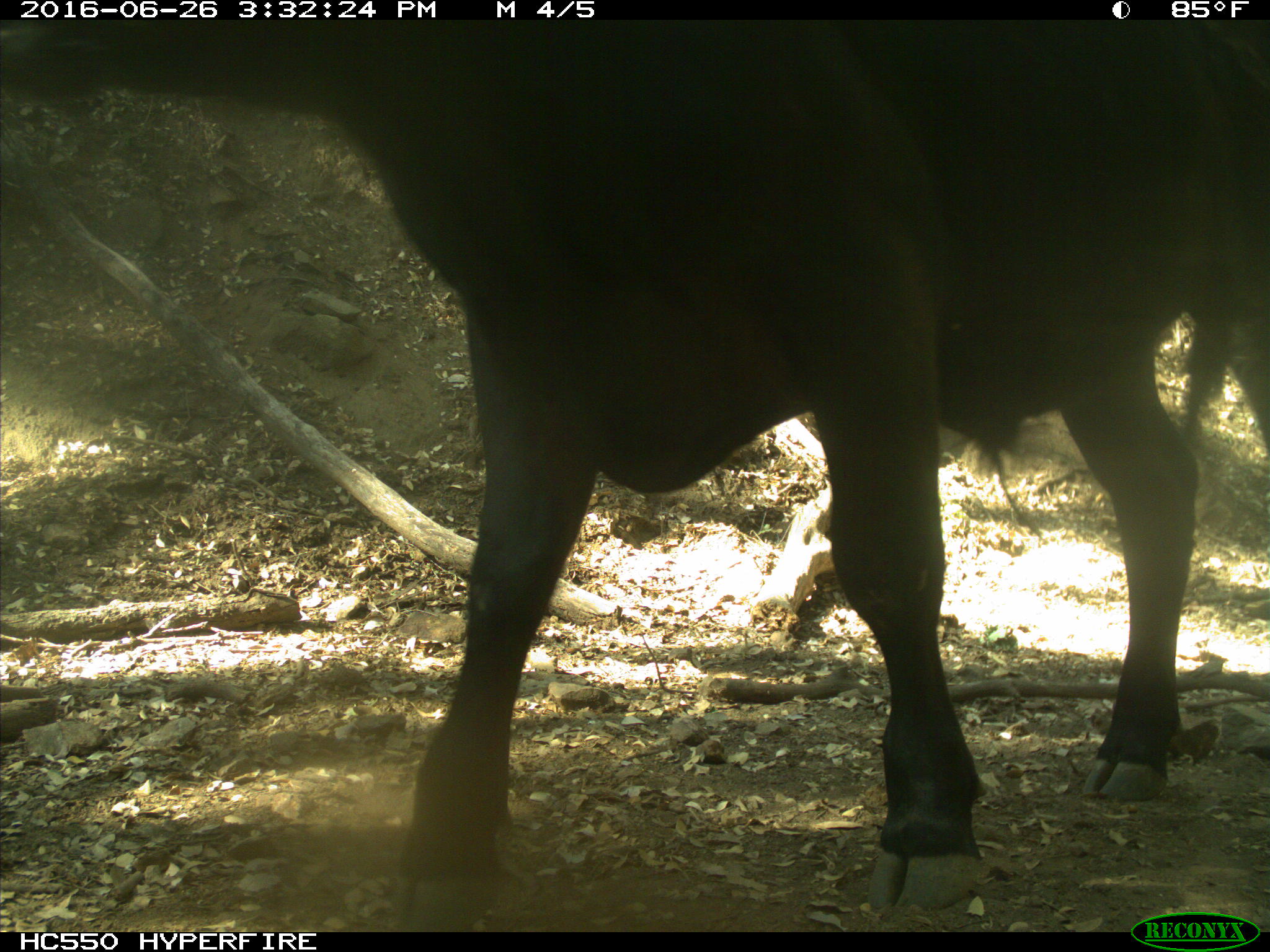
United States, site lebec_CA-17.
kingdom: Animalia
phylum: Chordata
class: Mammalia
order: Artiodactyla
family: Bovidae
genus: Bos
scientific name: Bos taurus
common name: domestic cow